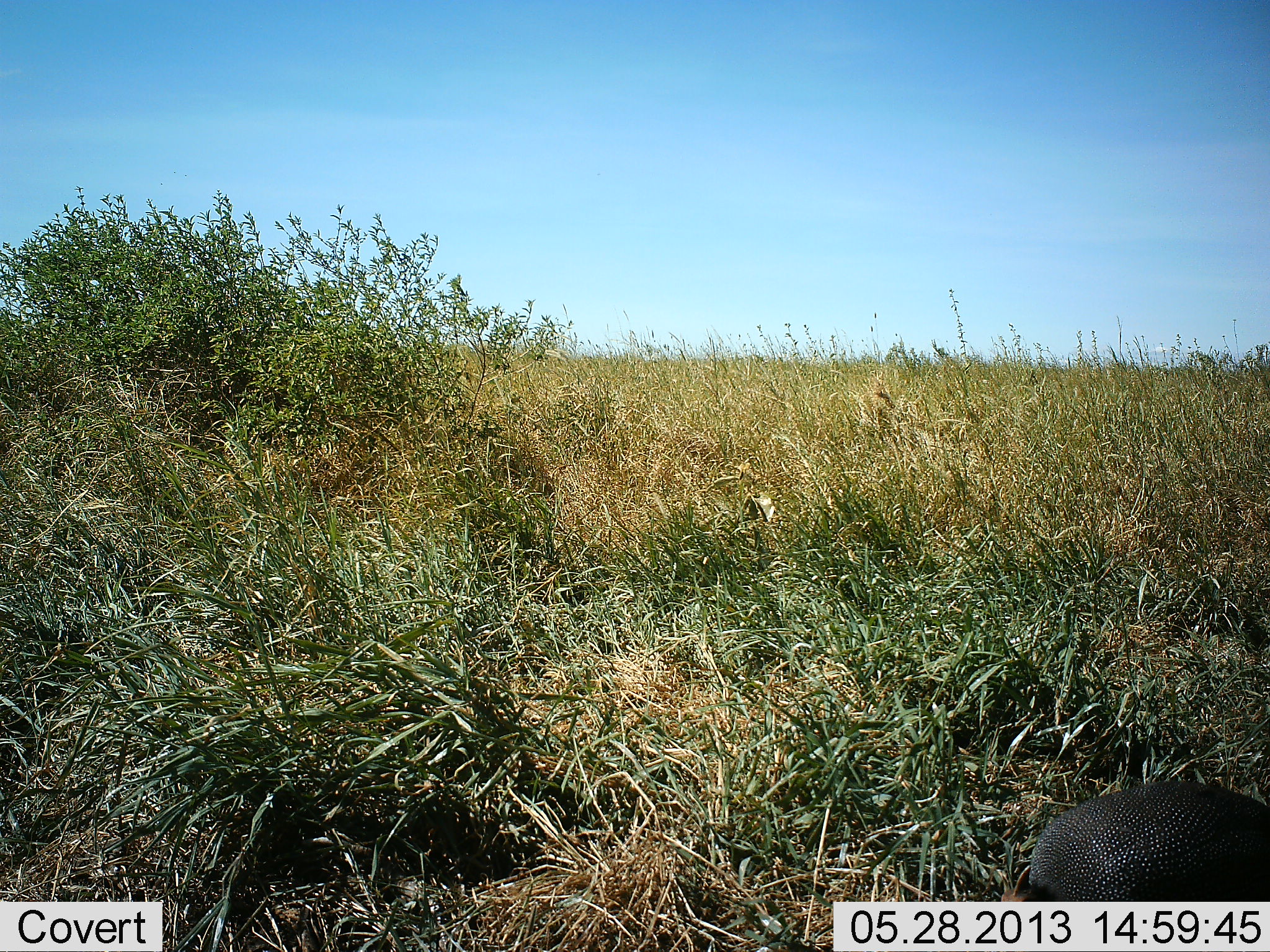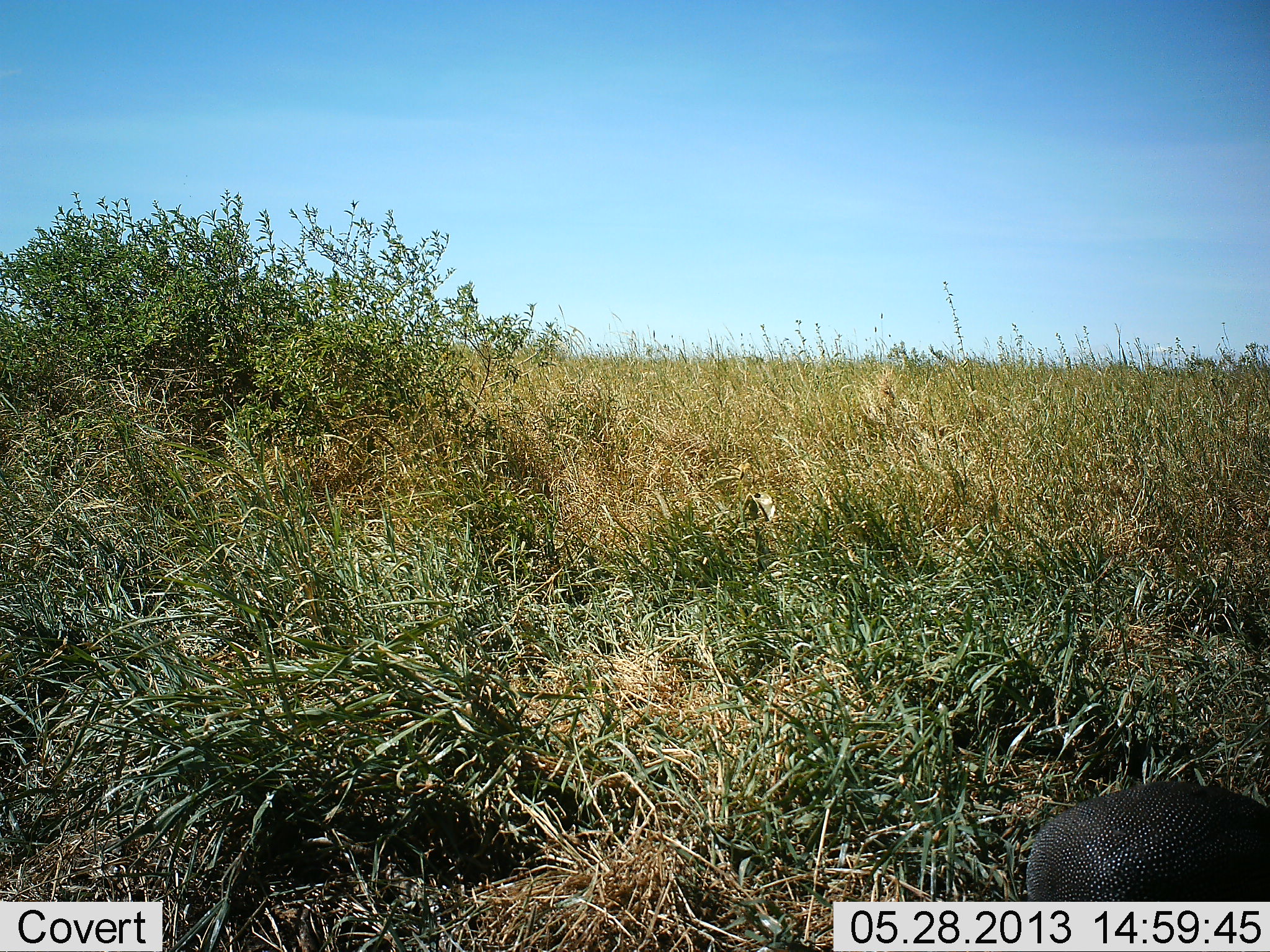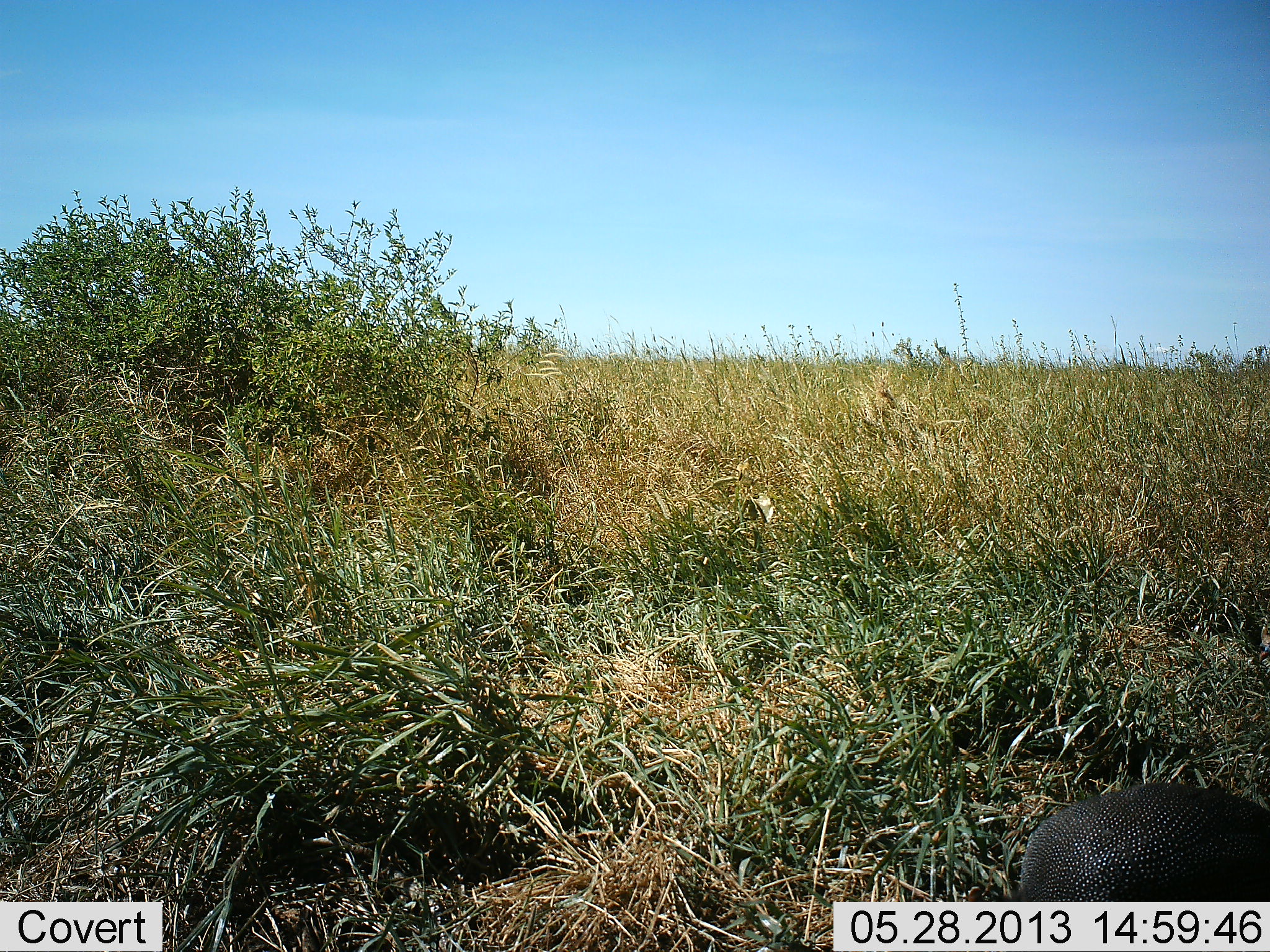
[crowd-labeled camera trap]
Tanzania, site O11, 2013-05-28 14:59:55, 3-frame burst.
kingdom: Animalia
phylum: Chordata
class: Aves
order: Galliformes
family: Numididae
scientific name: Numididae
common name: guinea fowl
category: guineafowl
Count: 1.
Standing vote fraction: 80%.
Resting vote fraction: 0%.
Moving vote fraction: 10%.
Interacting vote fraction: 0%.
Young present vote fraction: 0%.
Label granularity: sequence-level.